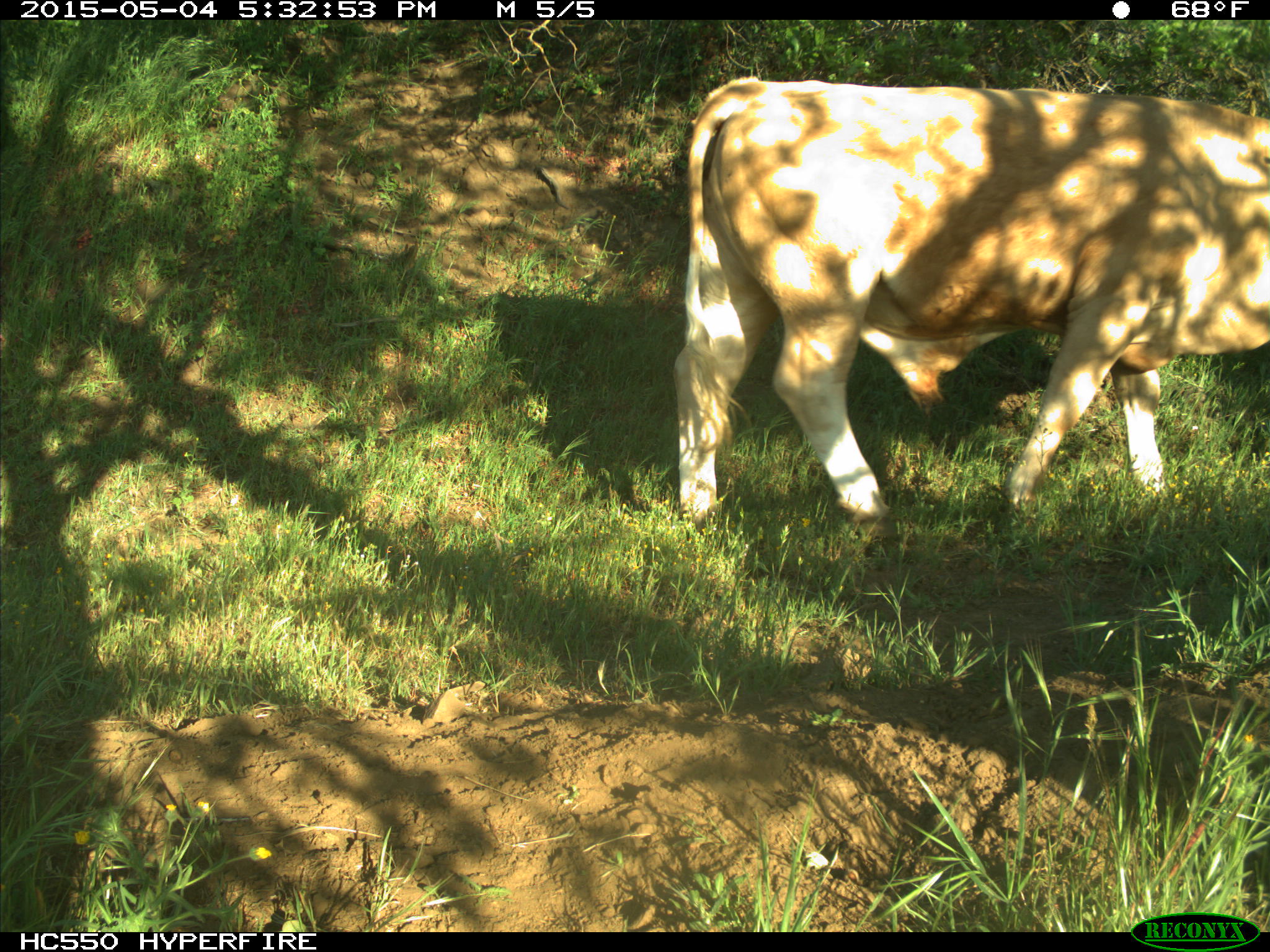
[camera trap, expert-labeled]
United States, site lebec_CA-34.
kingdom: Animalia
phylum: Chordata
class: Mammalia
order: Artiodactyla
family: Bovidae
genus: Bos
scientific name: Bos taurus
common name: domestic cow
Bos taurus (domestic cow).